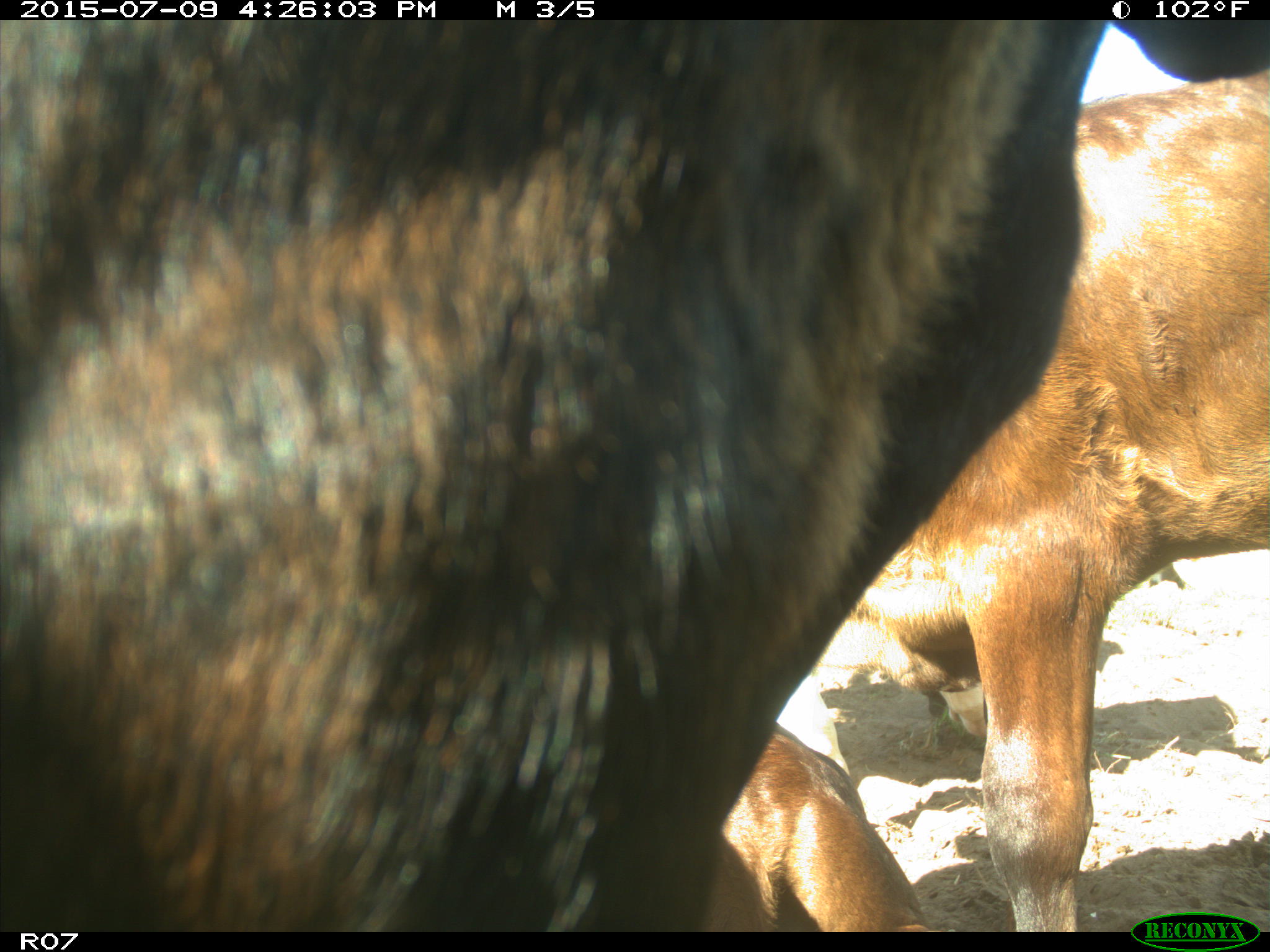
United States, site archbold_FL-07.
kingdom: Animalia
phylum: Chordata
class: Mammalia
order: Artiodactyla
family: Bovidae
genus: Bos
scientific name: Bos taurus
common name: domestic cow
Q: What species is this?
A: Bos taurus (domestic cow).